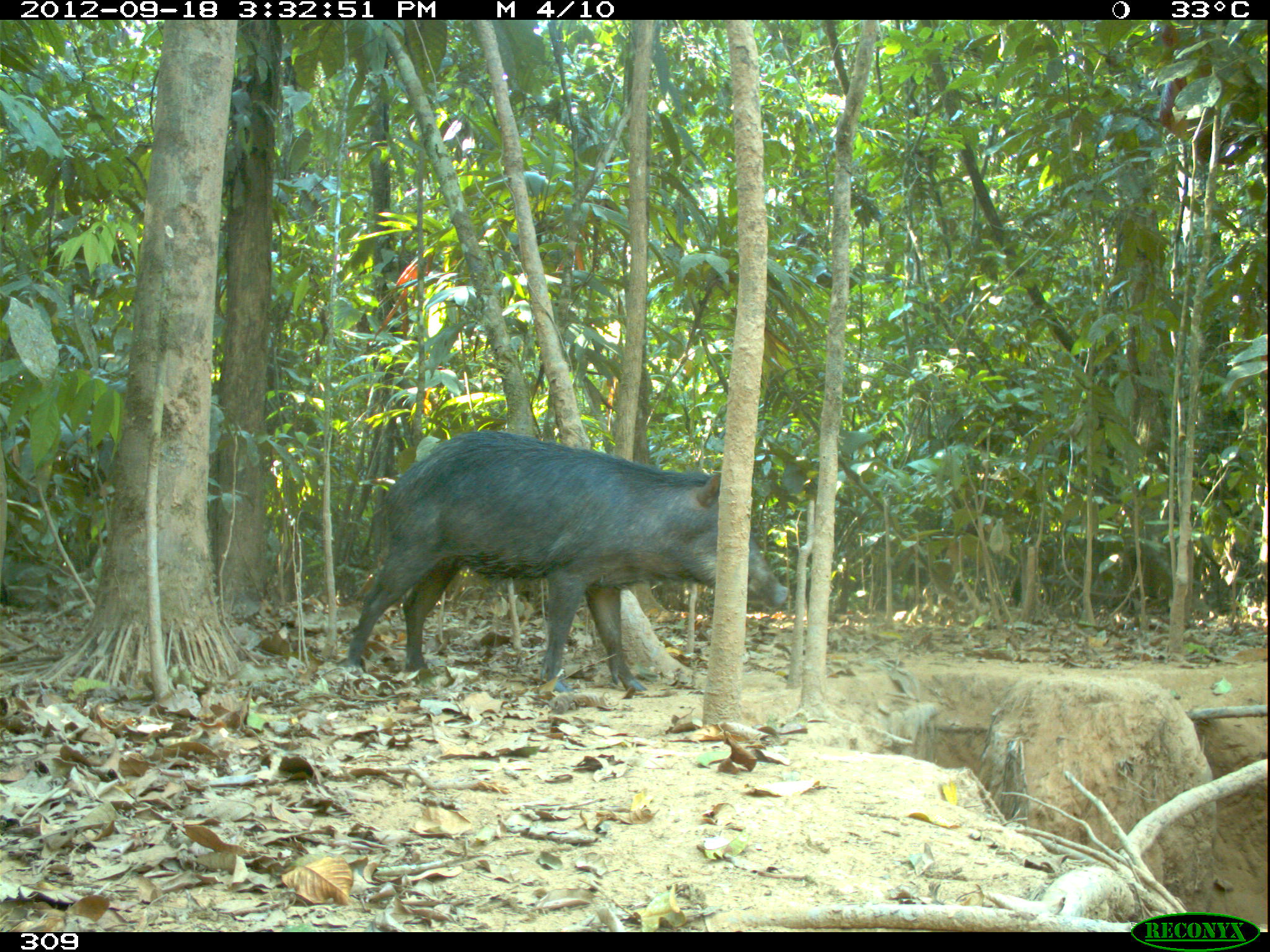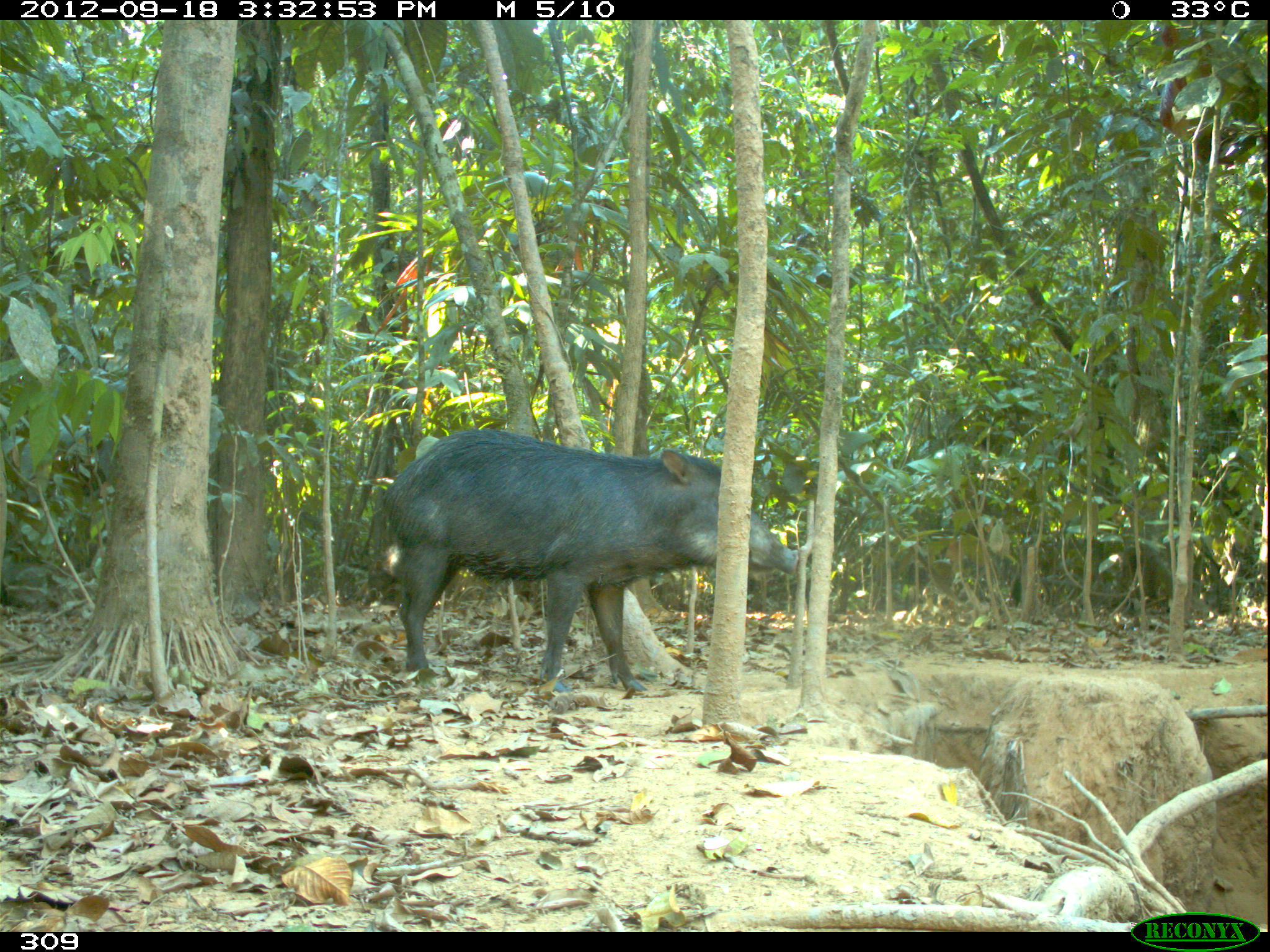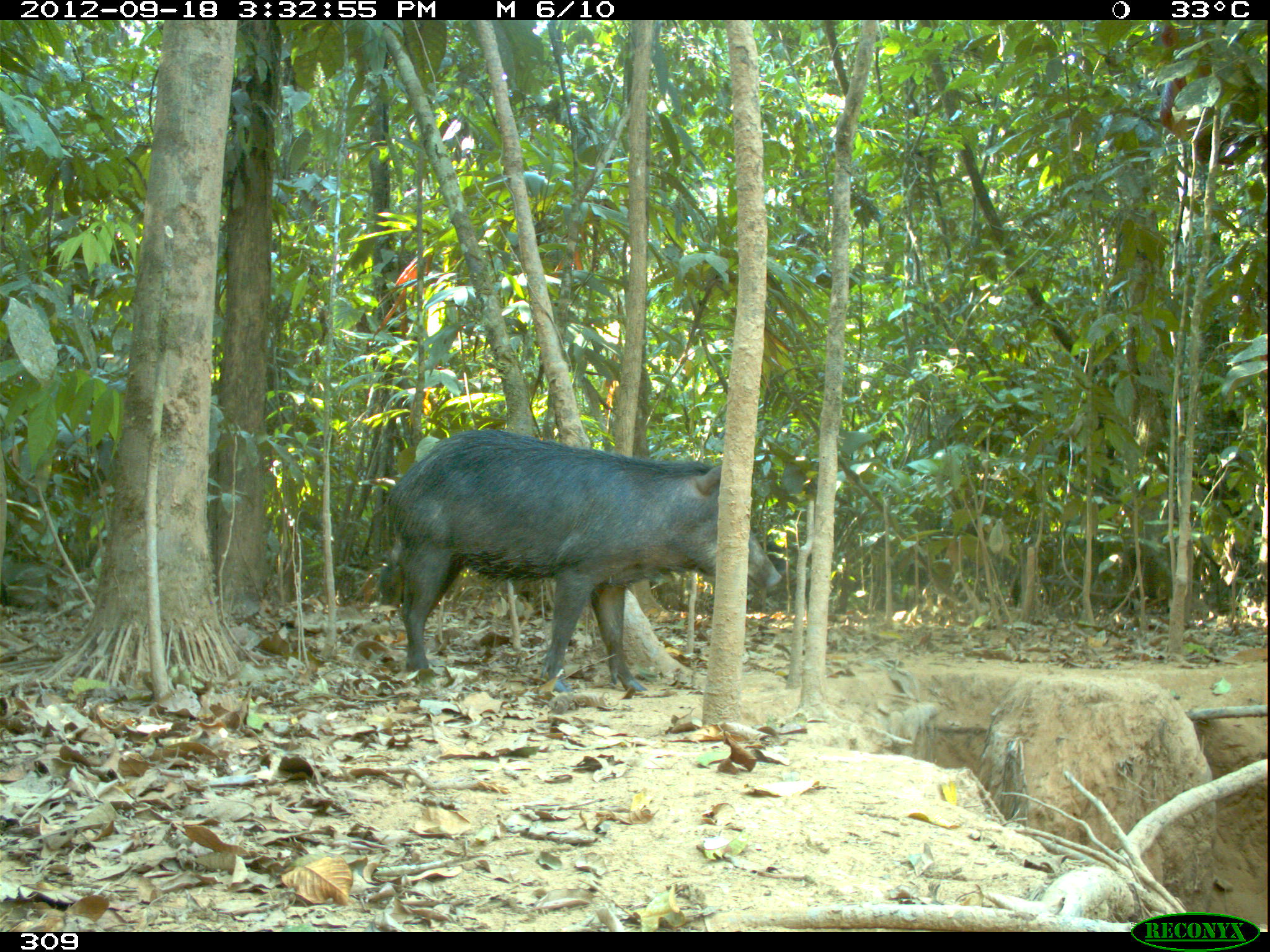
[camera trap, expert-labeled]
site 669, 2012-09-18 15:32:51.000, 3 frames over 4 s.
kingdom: Animalia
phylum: Chordata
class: Mammalia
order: Artiodactyla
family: Tayassuidae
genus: Tayassu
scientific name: Tayassu pecari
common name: white-lipped peccary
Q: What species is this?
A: Tayassu pecari (white-lipped peccary).